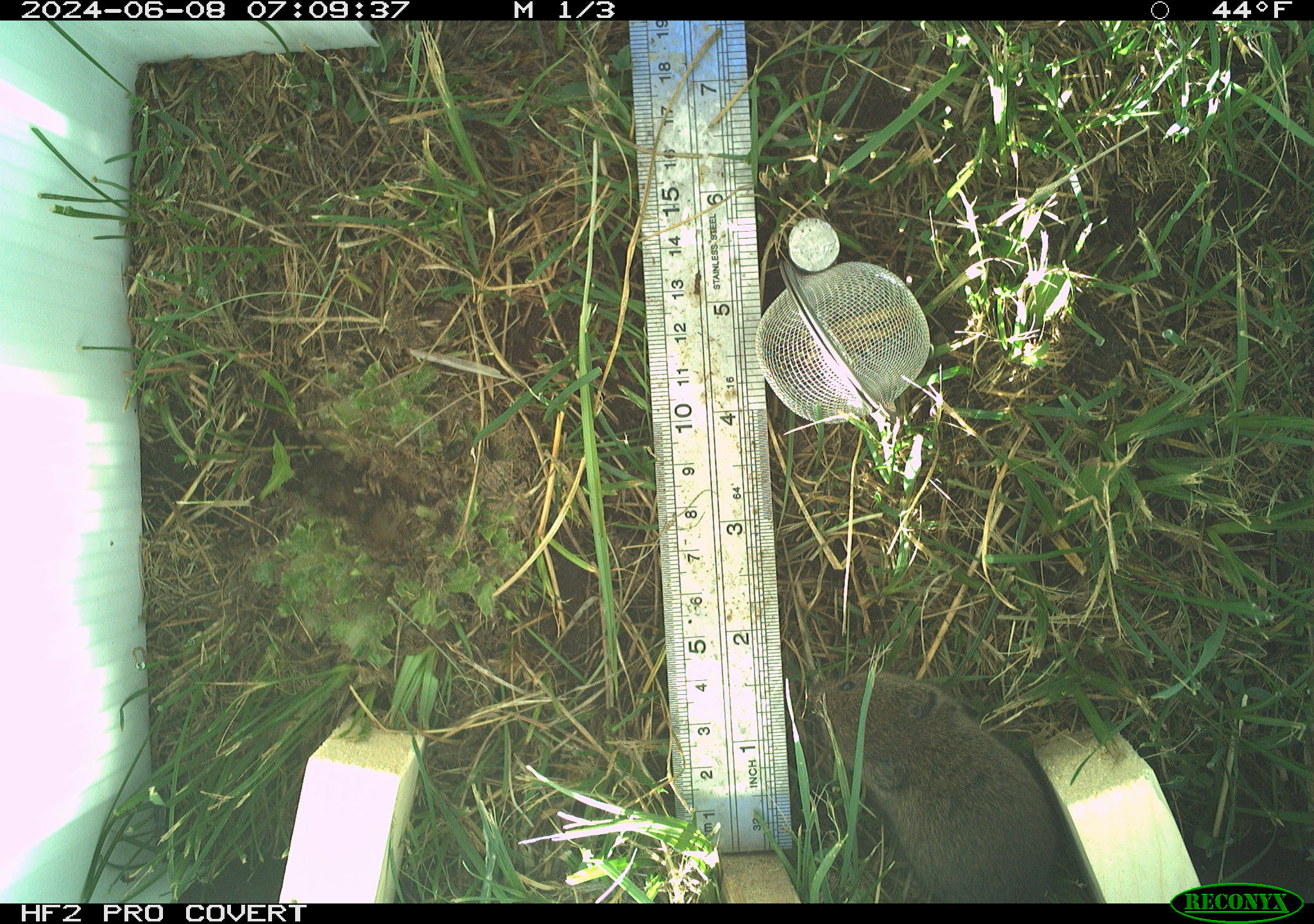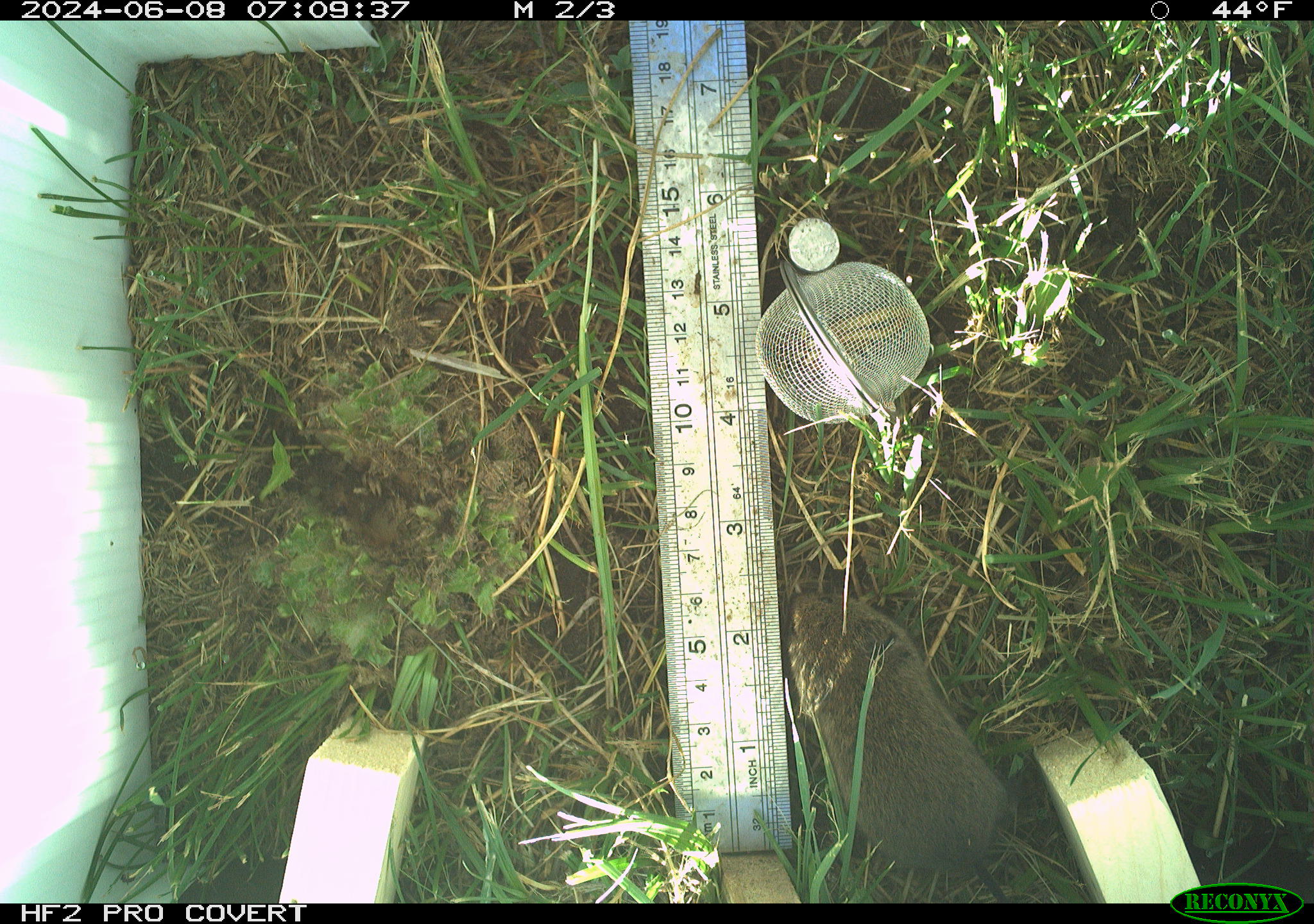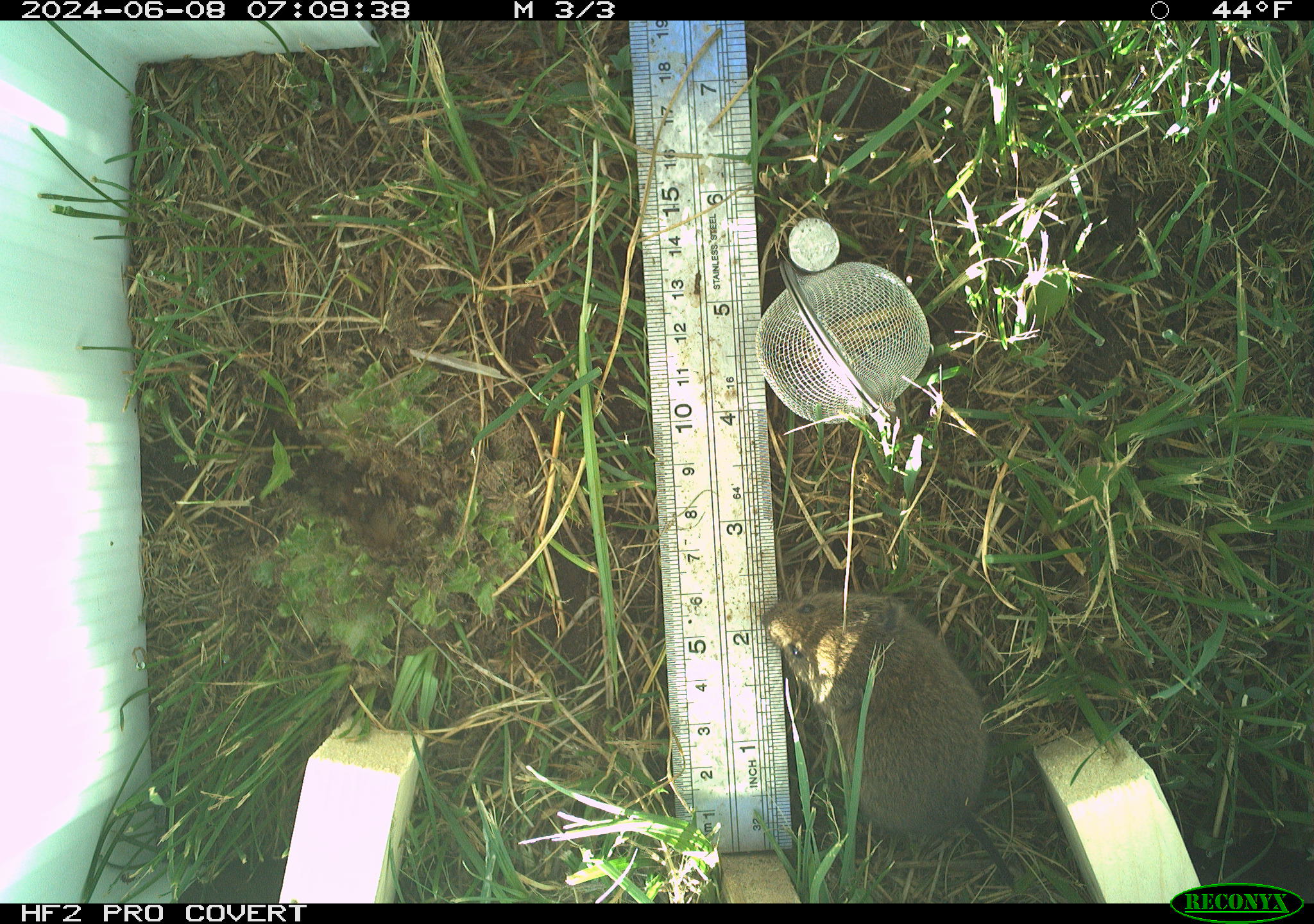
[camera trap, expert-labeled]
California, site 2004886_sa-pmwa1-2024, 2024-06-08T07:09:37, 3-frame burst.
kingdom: Animalia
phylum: Chordata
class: Mammalia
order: Rodentia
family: Cricetidae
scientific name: Arvicolinae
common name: voles, lemmings, and muskrats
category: arvicolinae subfamily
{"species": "arvicolinae subfamily (voles, lemmings, and muskrats) (Arvicolinae)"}